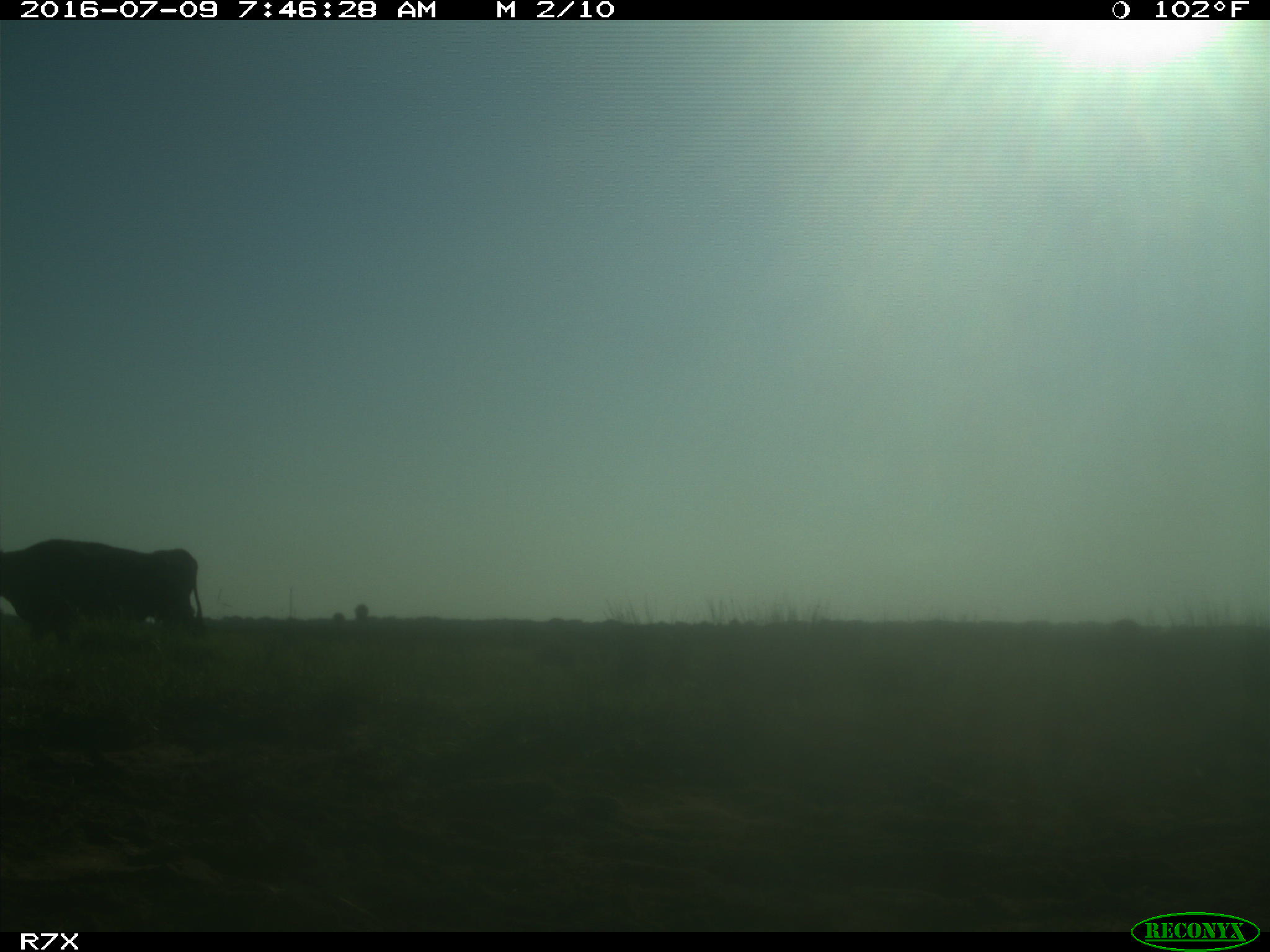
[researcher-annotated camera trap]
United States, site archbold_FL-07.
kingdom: Animalia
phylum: Chordata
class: Mammalia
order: Artiodactyla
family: Bovidae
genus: Bos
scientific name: Bos taurus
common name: domestic cow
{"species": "Bos taurus (domestic cow)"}